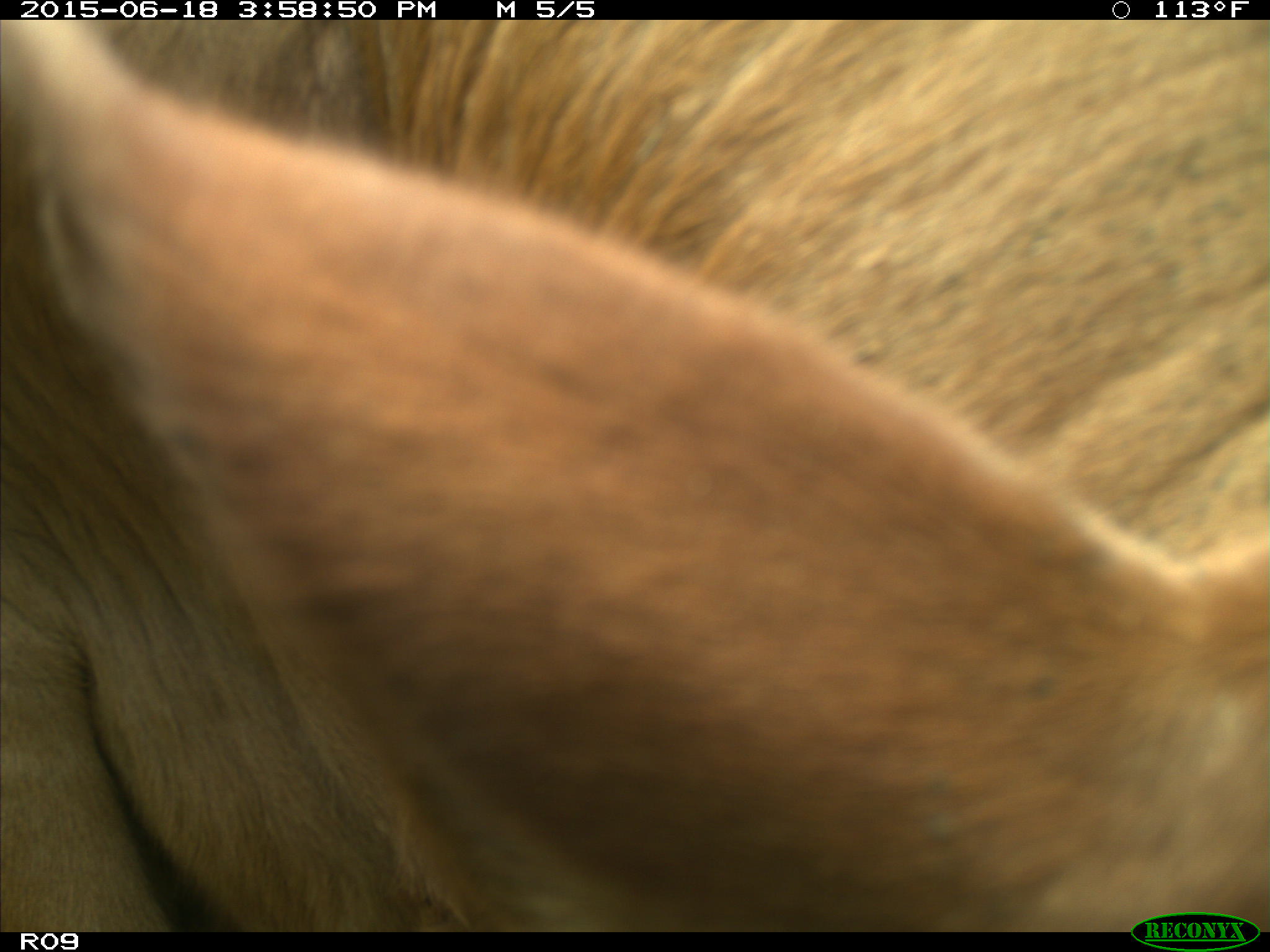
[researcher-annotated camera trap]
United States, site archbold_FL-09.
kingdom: Animalia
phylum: Chordata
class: Mammalia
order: Artiodactyla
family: Bovidae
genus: Bos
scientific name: Bos taurus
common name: domestic cow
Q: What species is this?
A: Bos taurus (domestic cow).